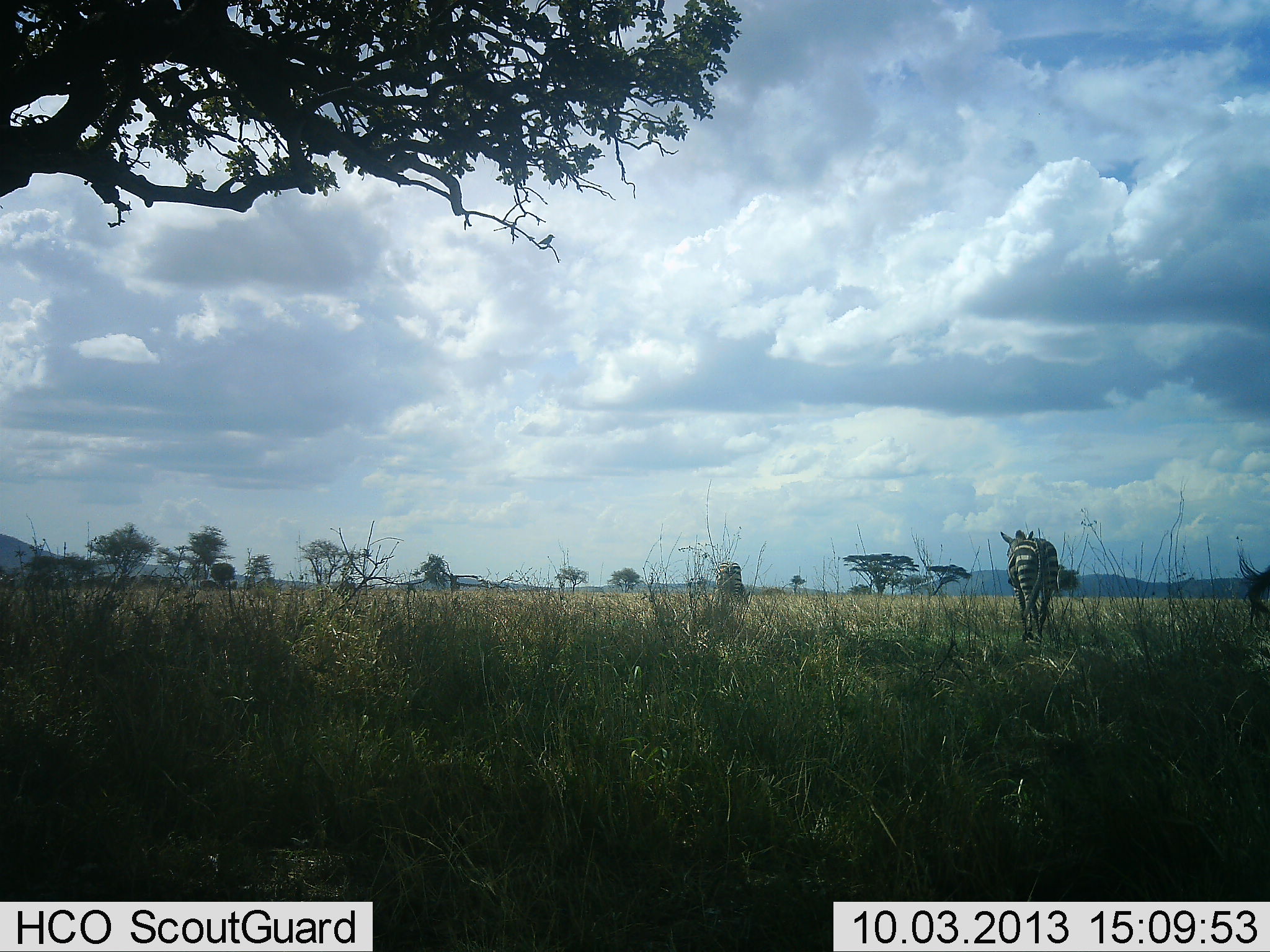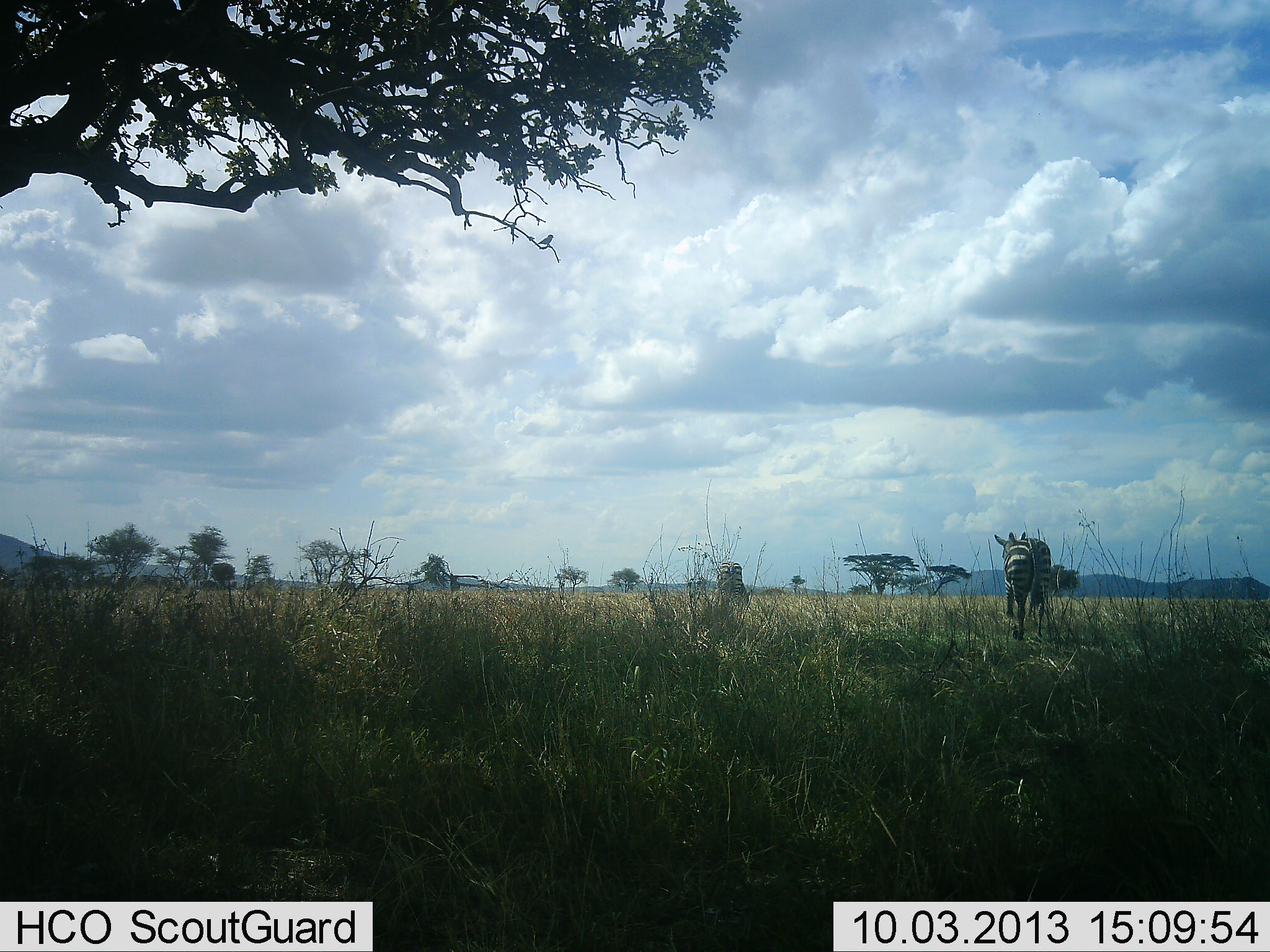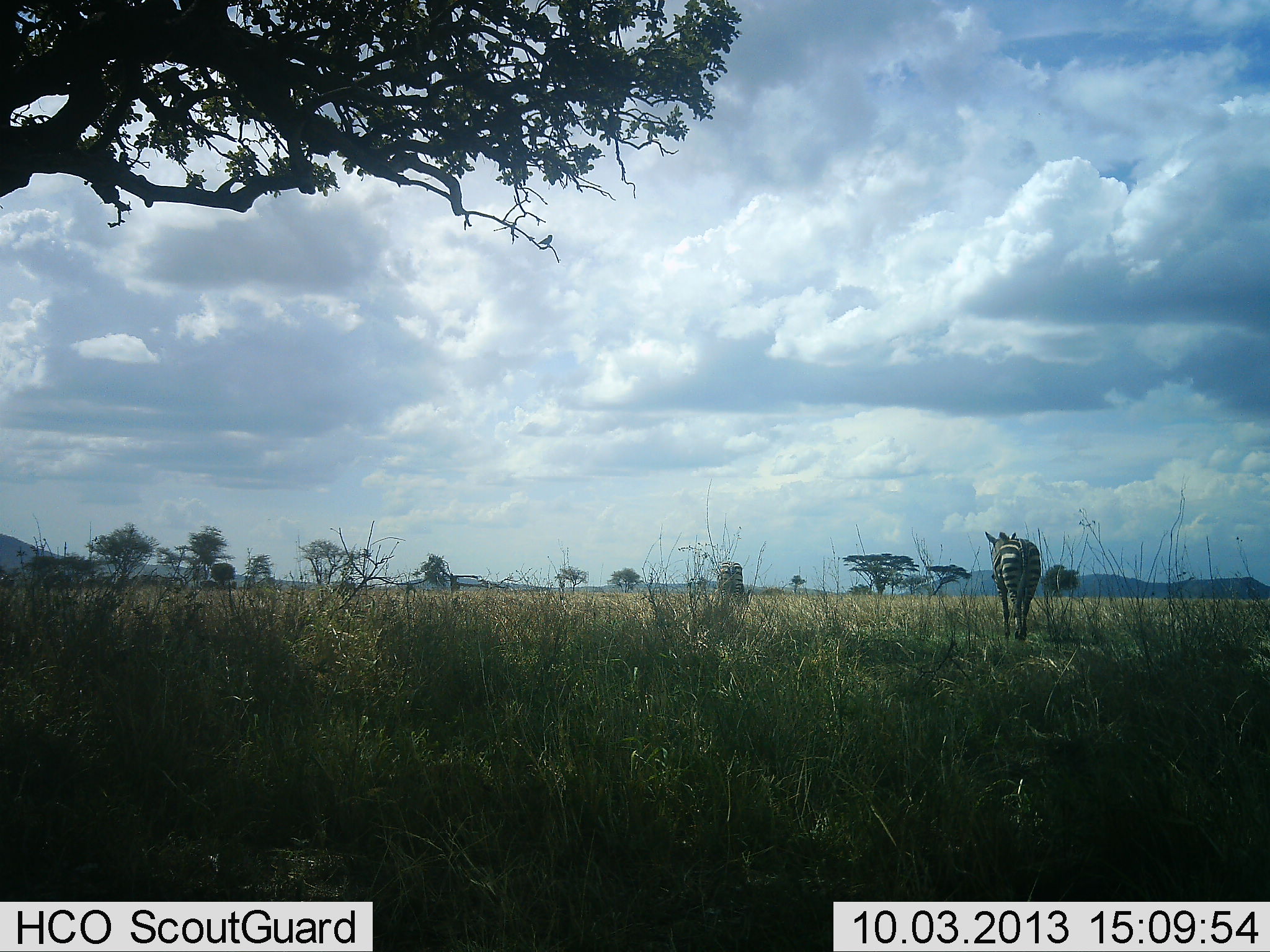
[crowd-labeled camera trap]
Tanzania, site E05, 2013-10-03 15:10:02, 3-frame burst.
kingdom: Animalia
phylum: Chordata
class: Mammalia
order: Perissodactyla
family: Equidae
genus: Equus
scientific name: Equus quagga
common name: plains zebra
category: zebra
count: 2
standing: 19%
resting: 3%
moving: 88%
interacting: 0%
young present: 0%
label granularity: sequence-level